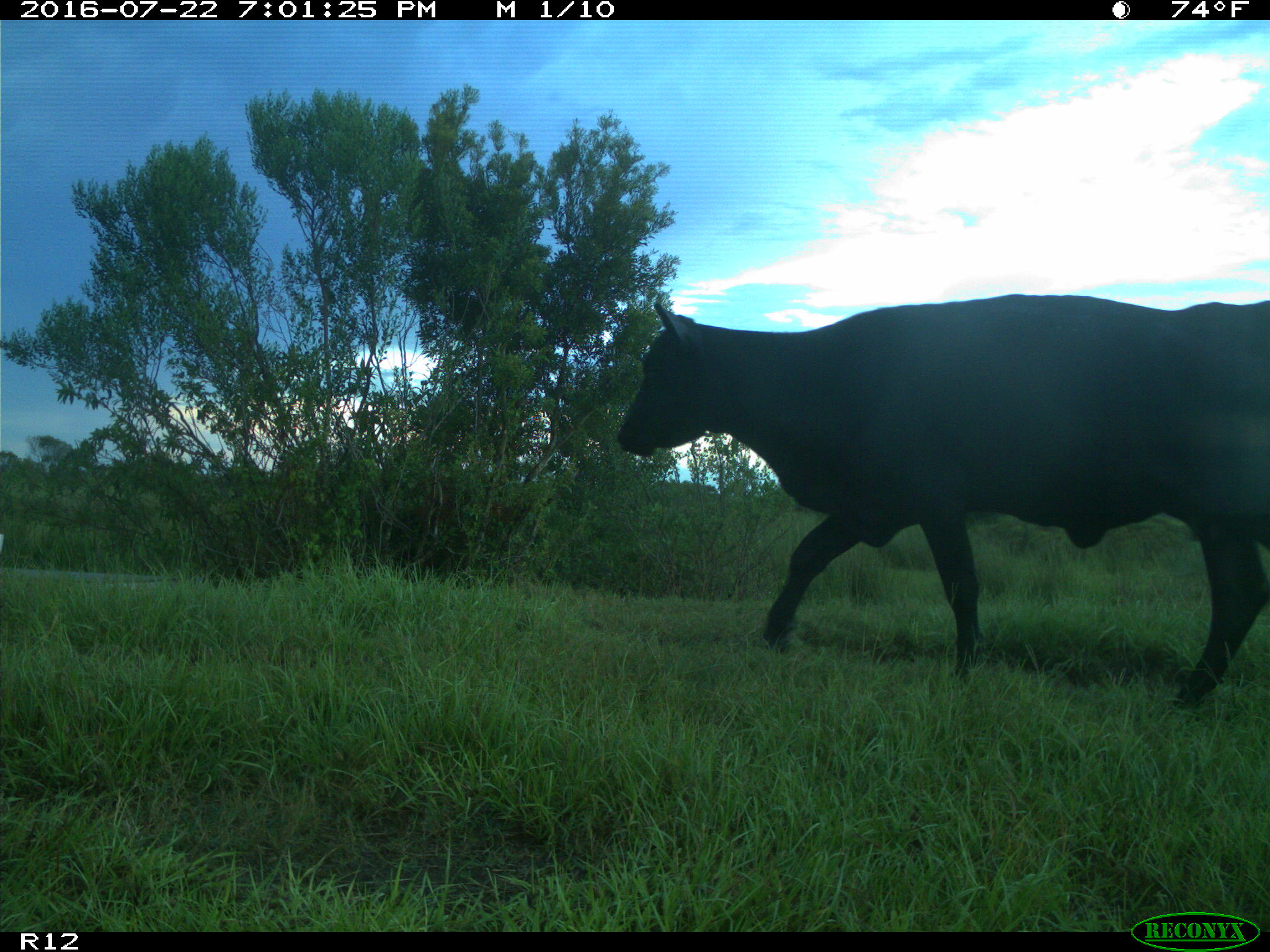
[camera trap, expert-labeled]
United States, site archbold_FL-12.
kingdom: Animalia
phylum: Chordata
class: Mammalia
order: Artiodactyla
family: Bovidae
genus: Bos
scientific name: Bos taurus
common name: domestic cow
Bos taurus (domestic cow).